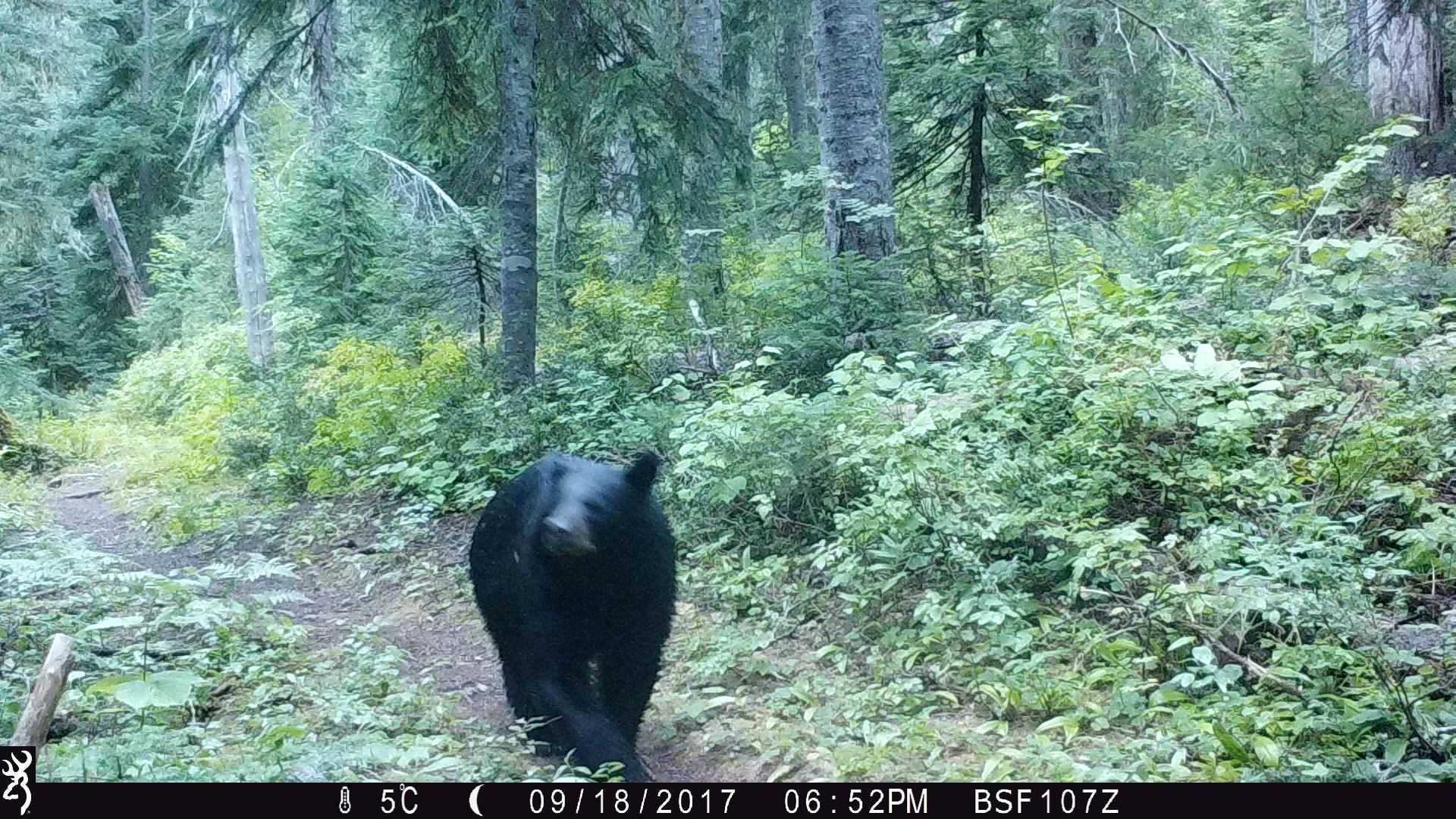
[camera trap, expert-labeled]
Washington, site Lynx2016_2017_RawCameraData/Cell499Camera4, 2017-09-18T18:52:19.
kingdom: Animalia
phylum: Chordata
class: Mammalia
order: Carnivora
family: Ursidae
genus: Ursus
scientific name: Ursus americanus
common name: american black bear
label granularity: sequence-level